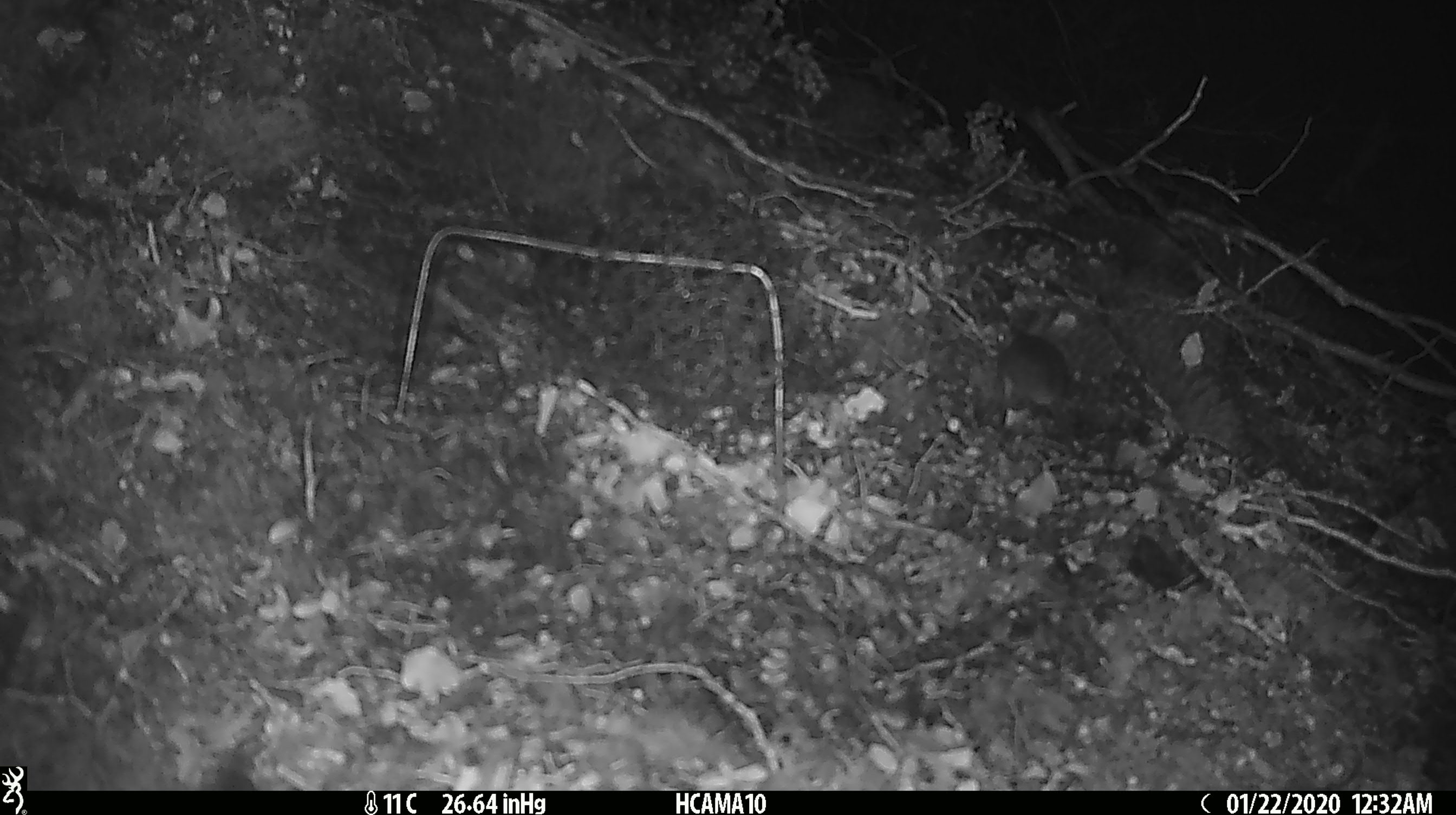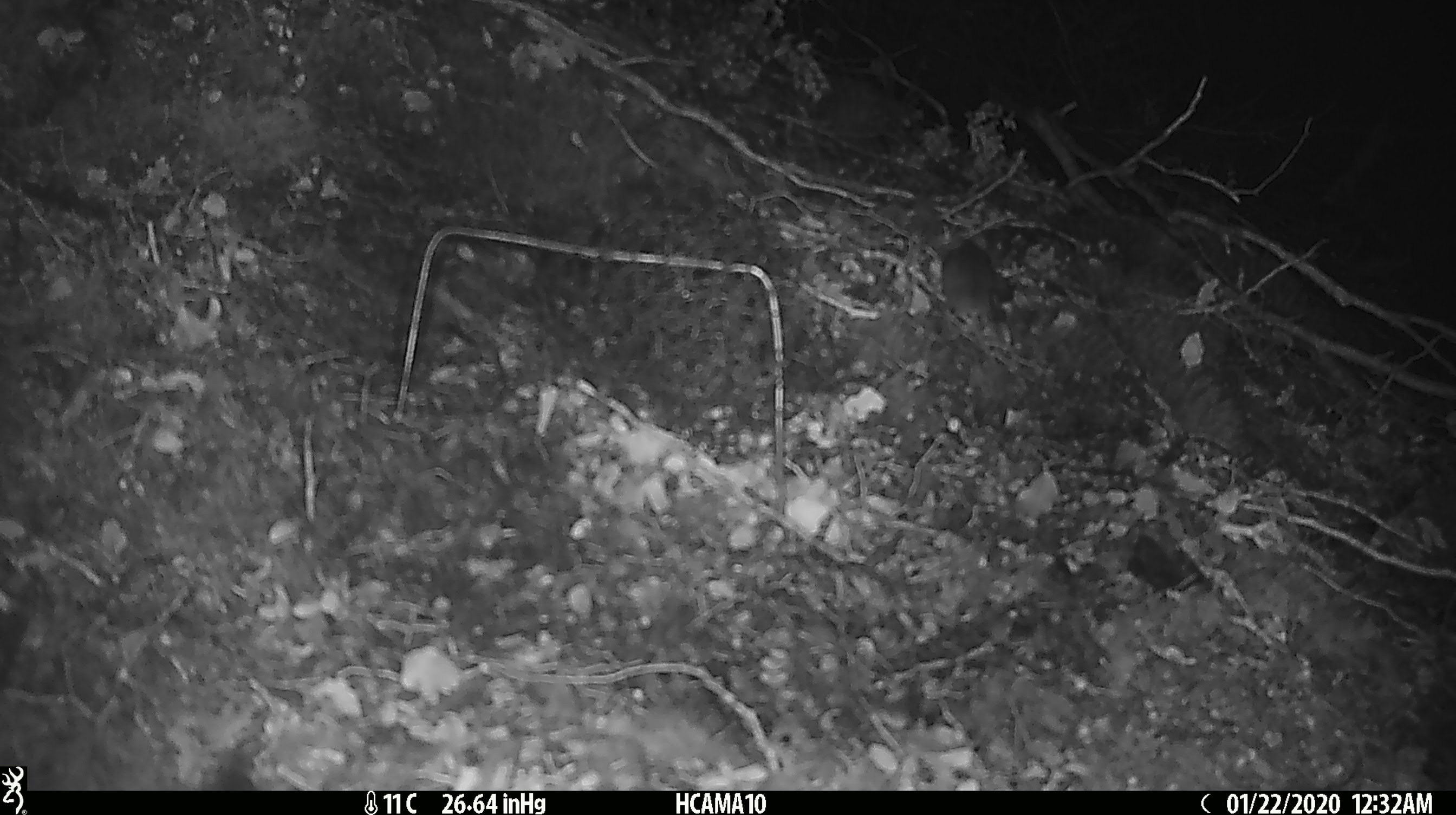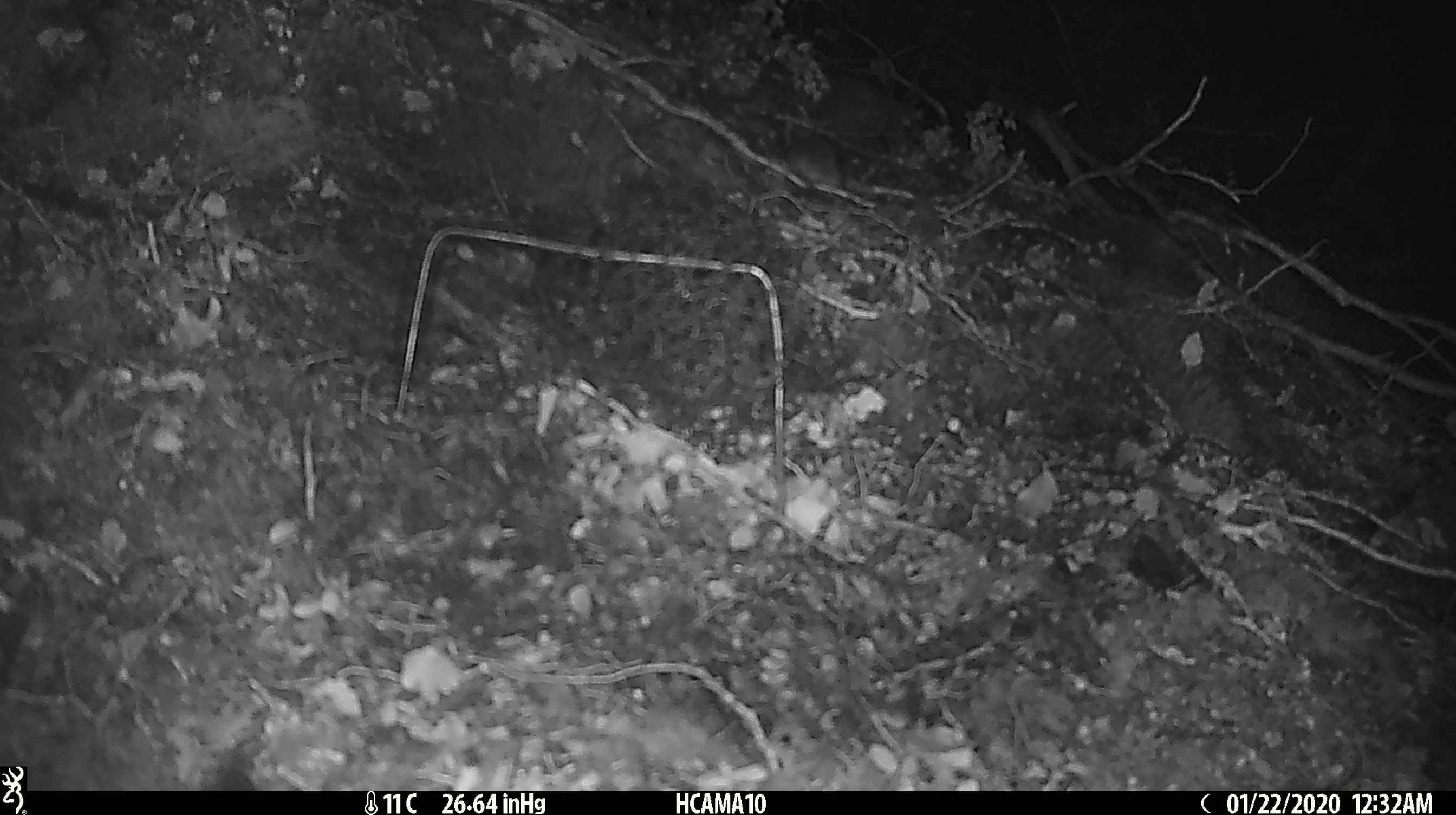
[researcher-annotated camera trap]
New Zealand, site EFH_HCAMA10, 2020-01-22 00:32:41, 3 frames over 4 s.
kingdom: Animalia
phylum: Chordata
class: Mammalia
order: Rodentia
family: Muridae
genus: Mus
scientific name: Mus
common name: mouse